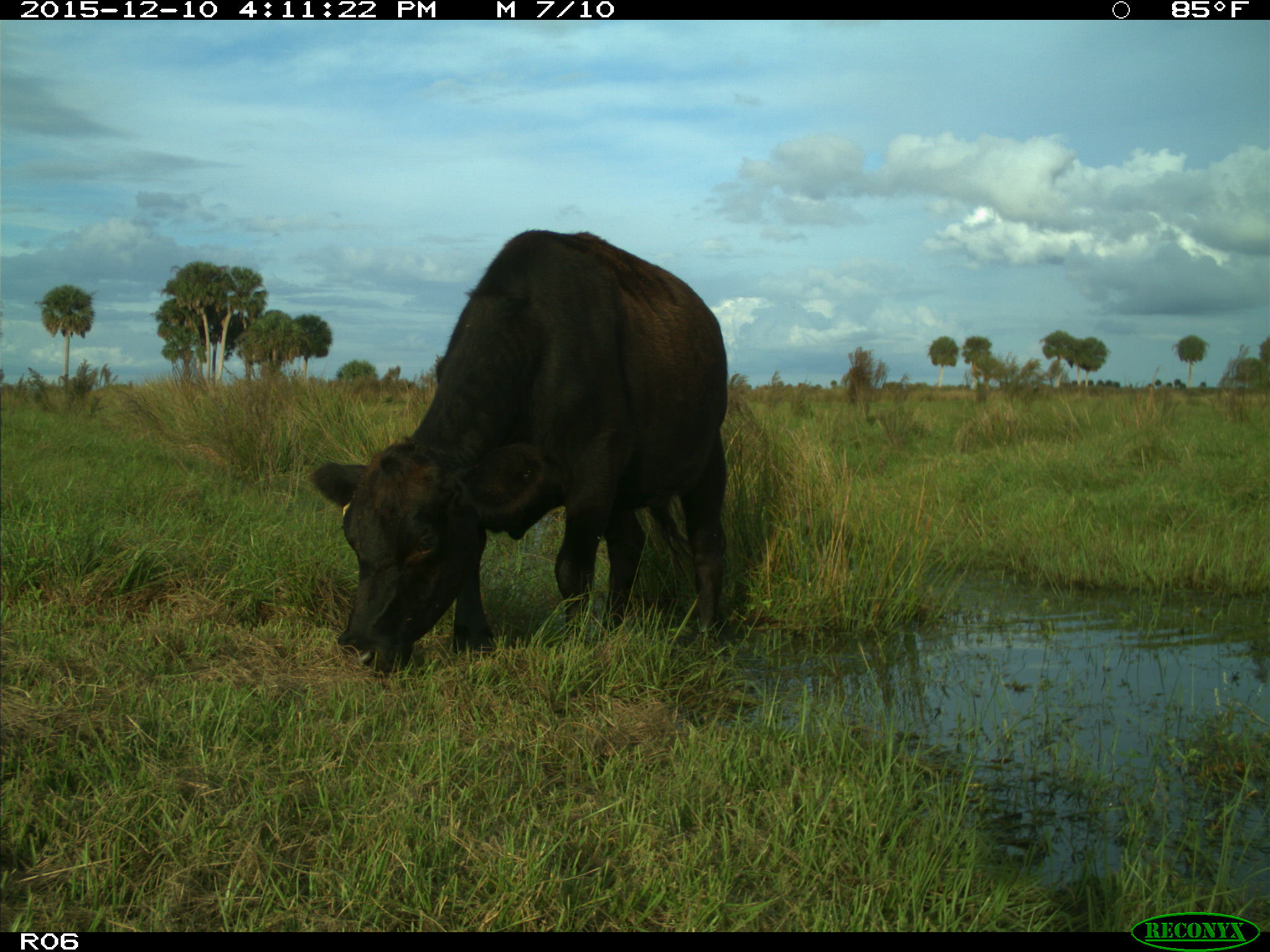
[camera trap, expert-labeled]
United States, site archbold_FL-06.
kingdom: Animalia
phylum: Chordata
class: Mammalia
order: Artiodactyla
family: Bovidae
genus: Bos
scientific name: Bos taurus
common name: domestic cow